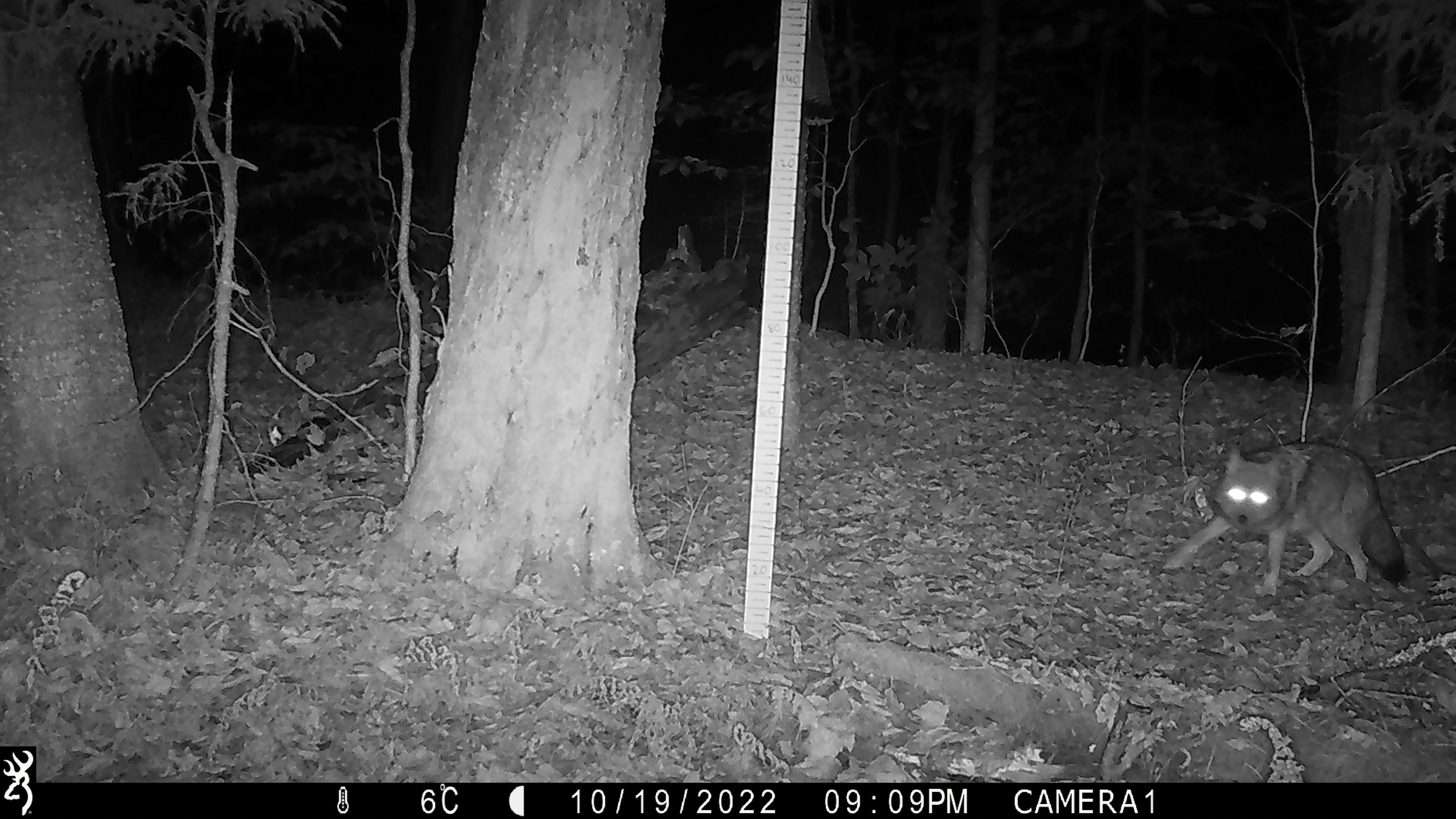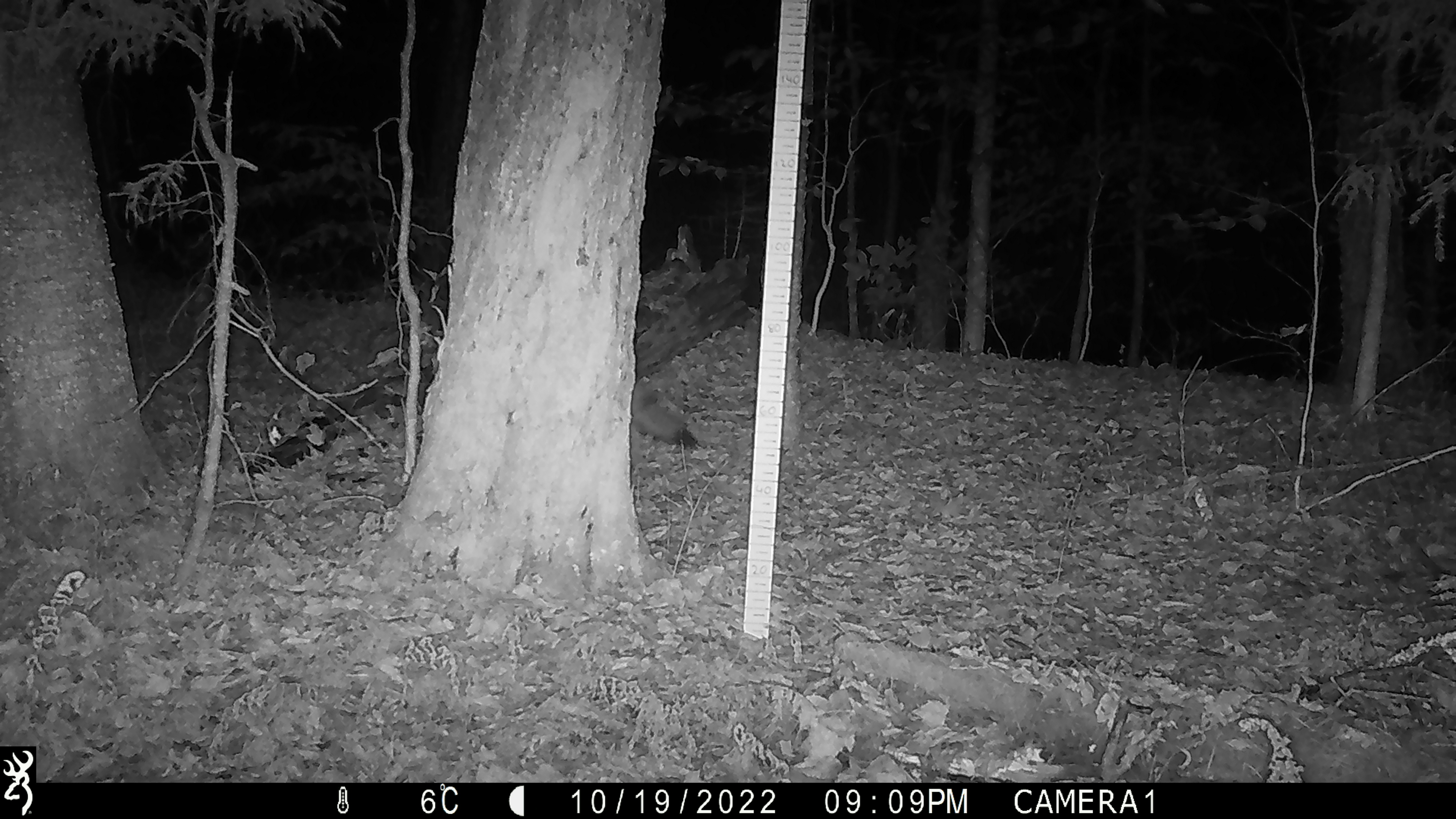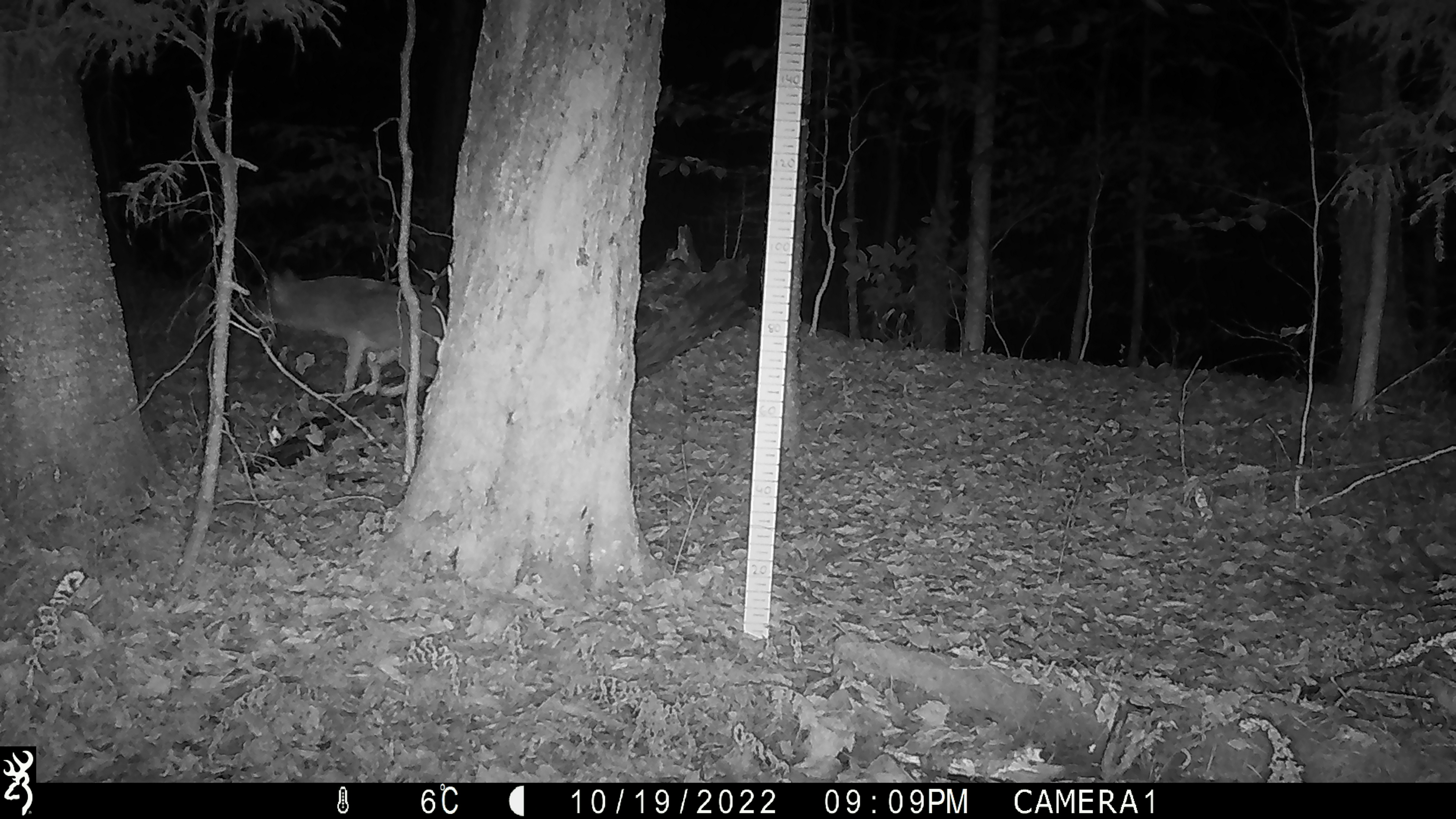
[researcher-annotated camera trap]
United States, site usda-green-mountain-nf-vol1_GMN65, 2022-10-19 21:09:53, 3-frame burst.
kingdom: Animalia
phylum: Chordata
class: Mammalia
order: Carnivora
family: Canidae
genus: Canis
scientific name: Canis latrans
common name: coyote